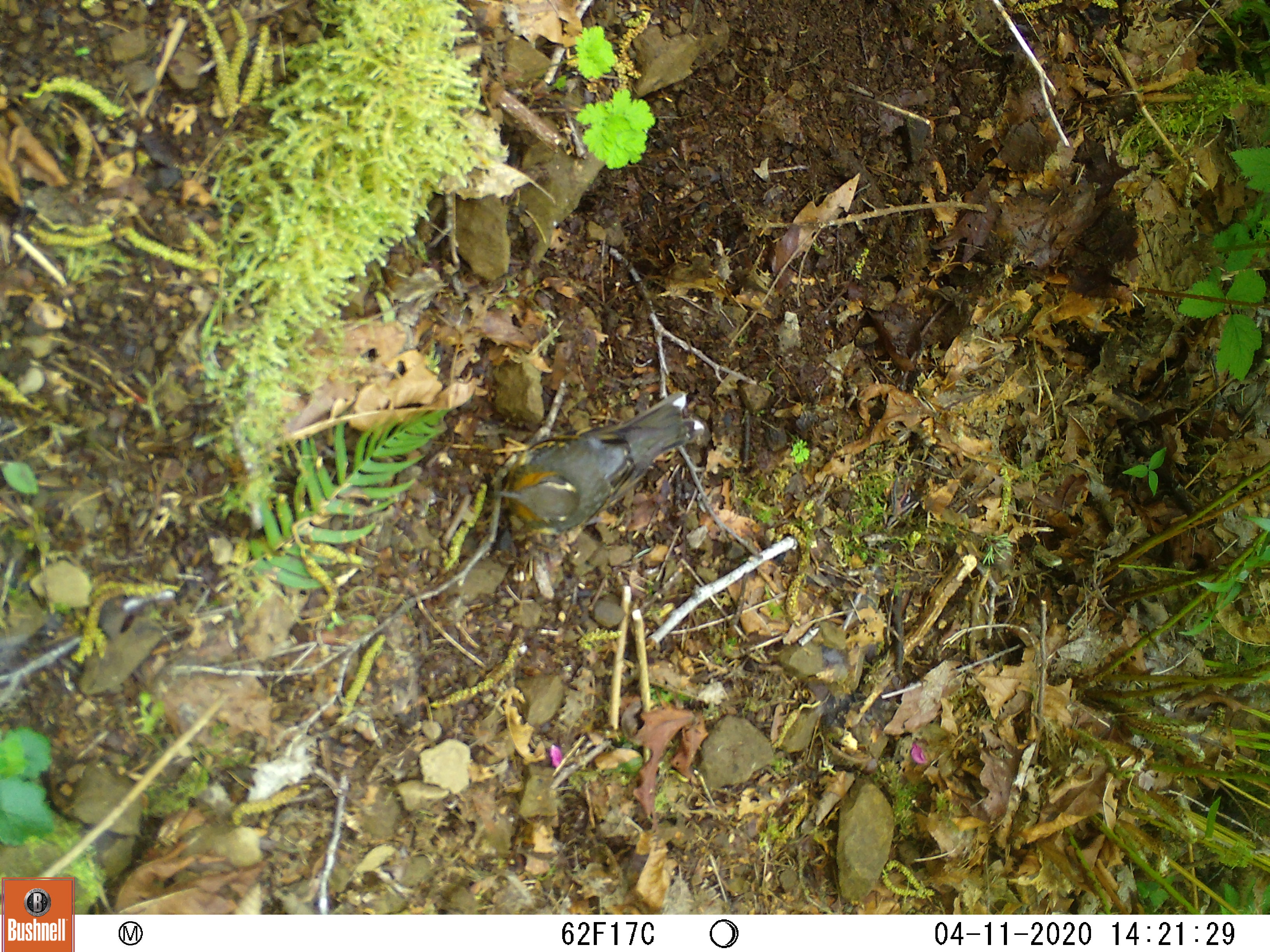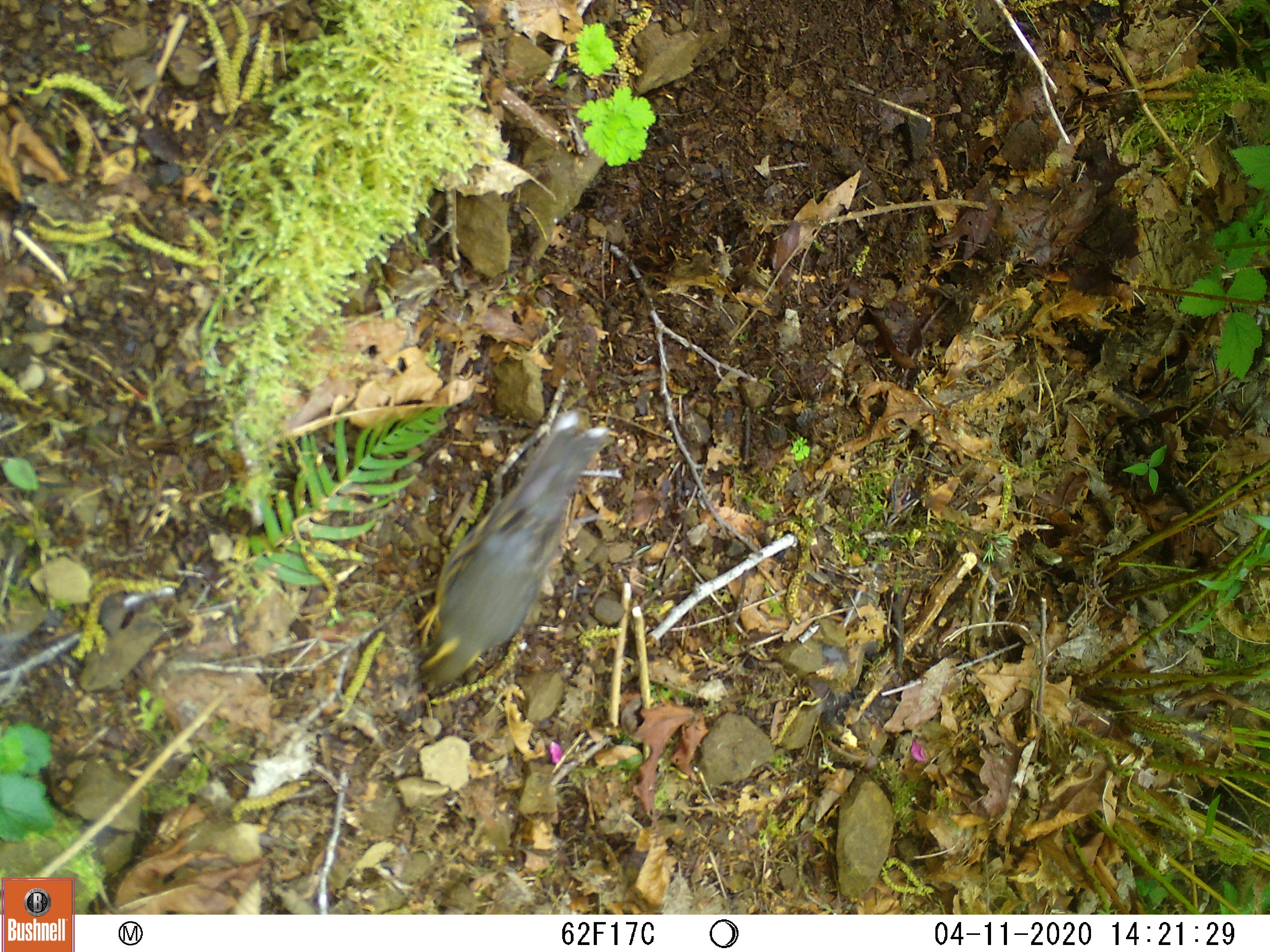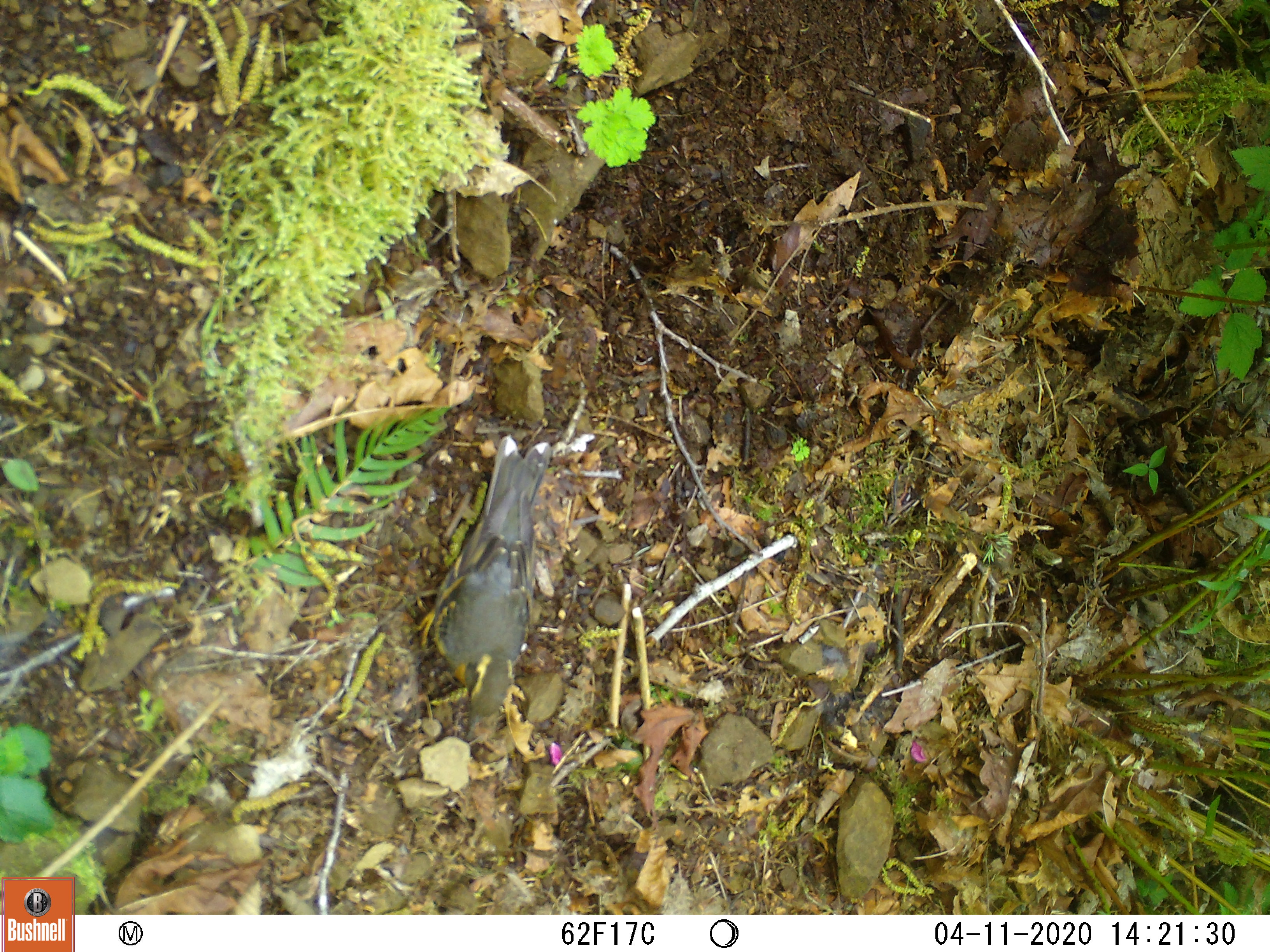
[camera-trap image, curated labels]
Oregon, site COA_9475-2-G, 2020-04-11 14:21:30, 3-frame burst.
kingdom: Animalia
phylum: Chordata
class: Aves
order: Passeriformes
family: Turdidae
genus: Ixoreus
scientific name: Ixoreus naevius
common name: varied thrush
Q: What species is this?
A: Varied thrush (Ixoreus naevius).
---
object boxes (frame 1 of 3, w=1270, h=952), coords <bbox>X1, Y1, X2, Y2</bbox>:
varied thrush: <bbox>494, 396, 708, 538</bbox>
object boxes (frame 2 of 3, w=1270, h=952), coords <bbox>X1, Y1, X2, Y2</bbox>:
varied thrush: <bbox>410, 418, 610, 693</bbox>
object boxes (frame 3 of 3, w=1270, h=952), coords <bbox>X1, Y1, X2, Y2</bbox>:
varied thrush: <bbox>409, 437, 554, 719</bbox>